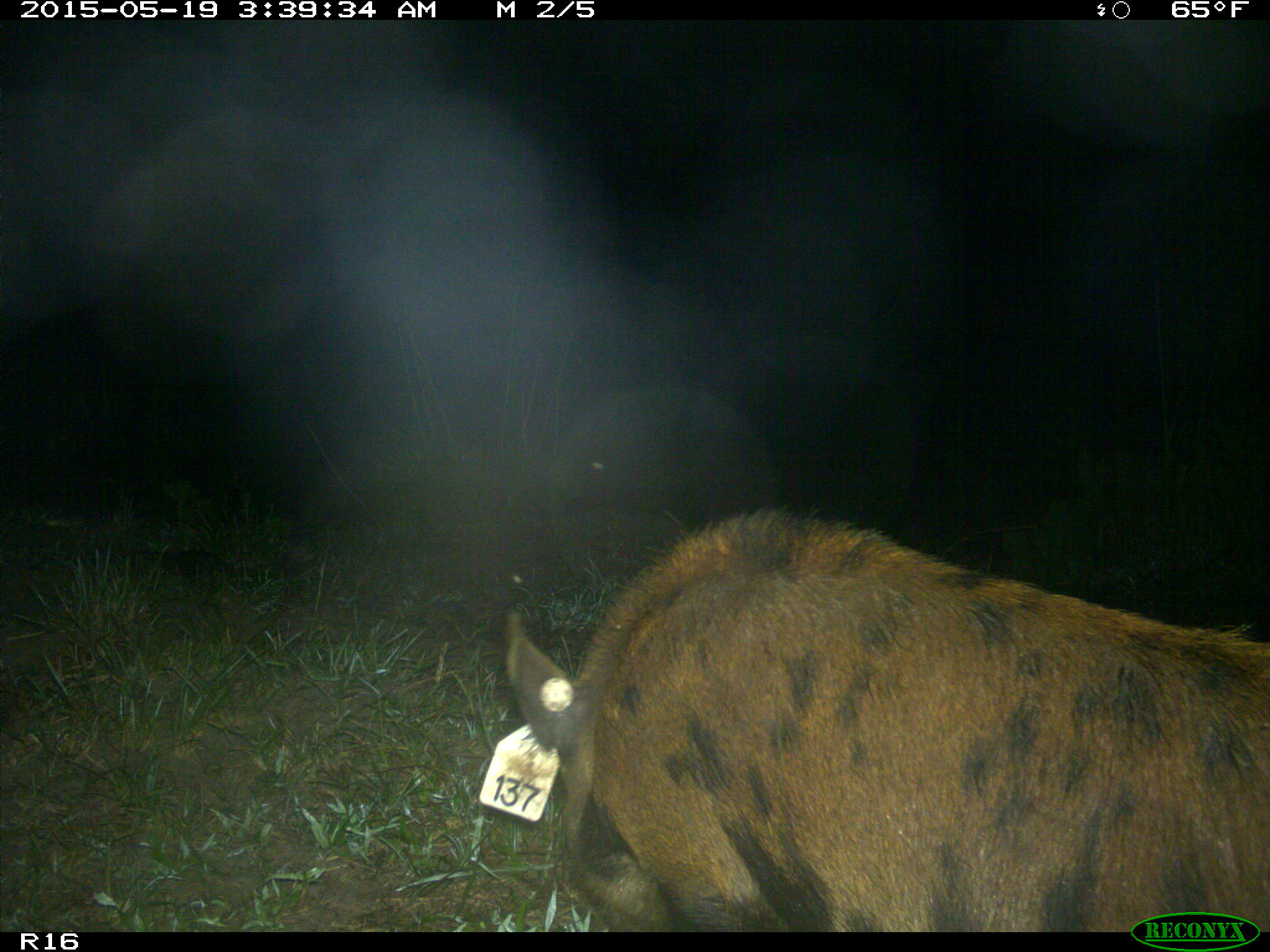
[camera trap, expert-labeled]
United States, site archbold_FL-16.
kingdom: Animalia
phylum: Chordata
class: Mammalia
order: Artiodactyla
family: Suidae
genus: Sus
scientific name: Sus scrofa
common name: wild boar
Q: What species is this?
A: Sus scrofa (wild boar).